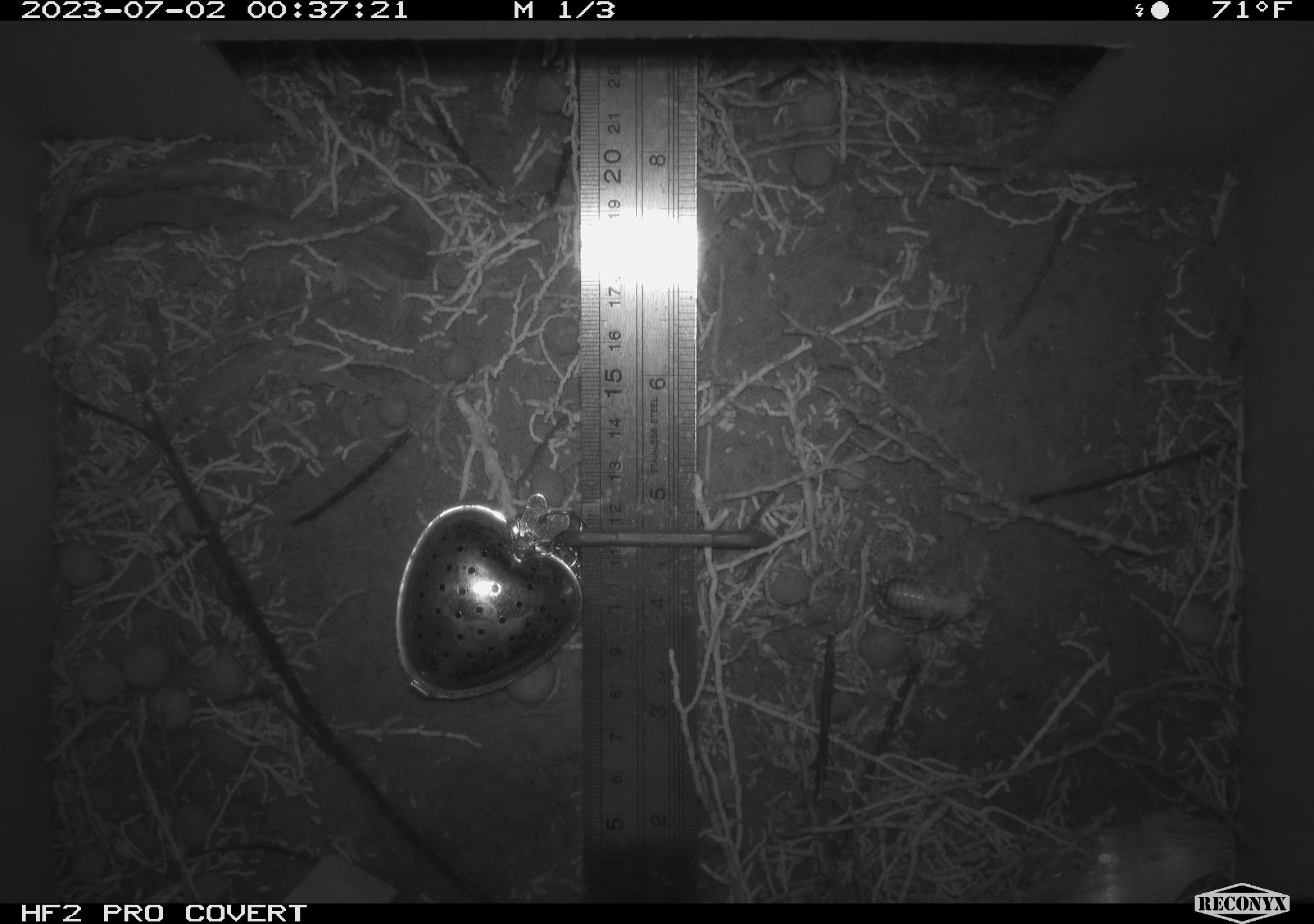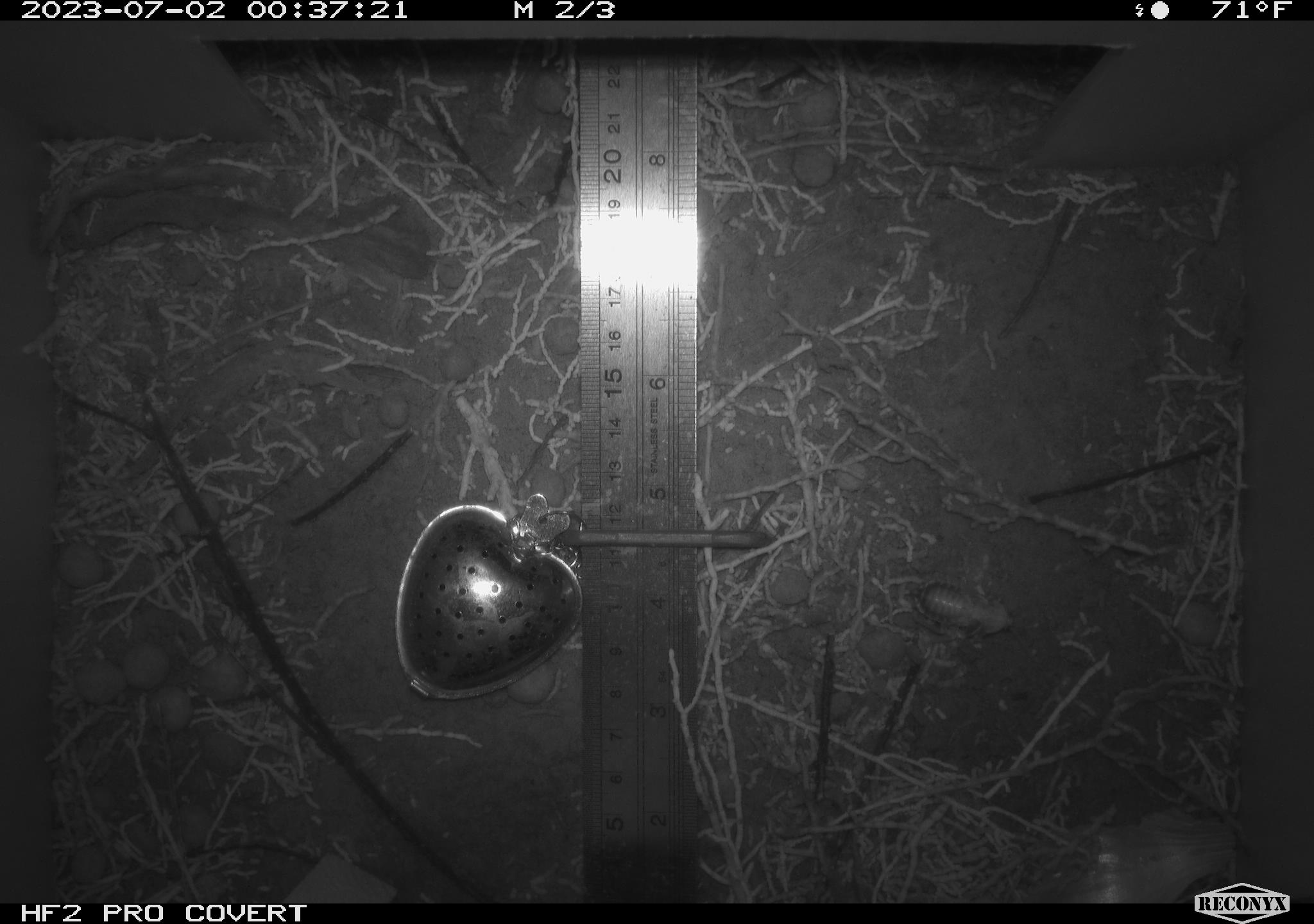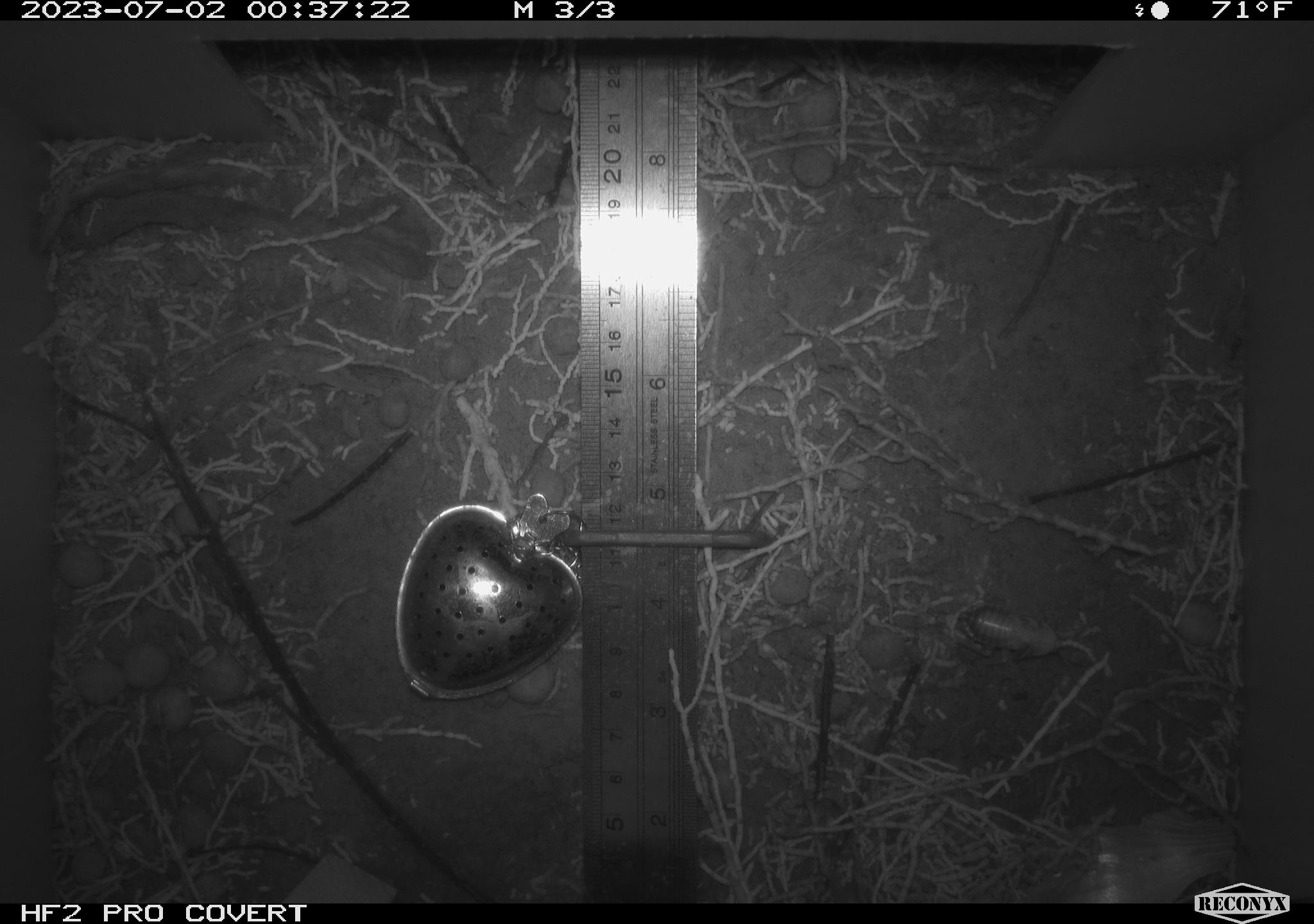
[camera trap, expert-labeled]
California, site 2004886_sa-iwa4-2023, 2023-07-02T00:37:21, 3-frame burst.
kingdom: Animalia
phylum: Arthropoda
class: Insecta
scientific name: Insecta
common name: insect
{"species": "insect (Insecta)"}